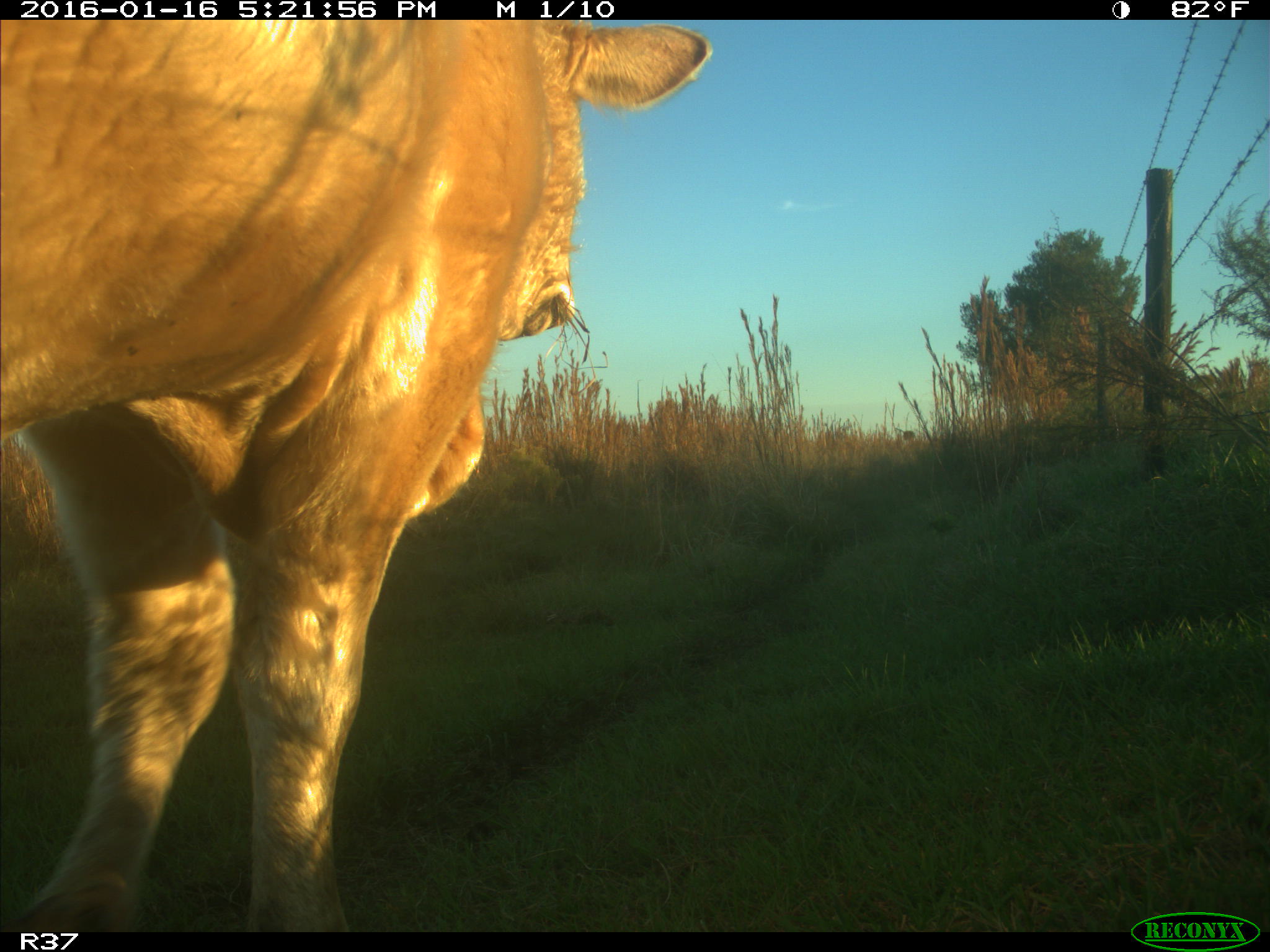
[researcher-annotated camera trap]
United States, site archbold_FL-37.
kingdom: Animalia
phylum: Chordata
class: Mammalia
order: Artiodactyla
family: Bovidae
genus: Bos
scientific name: Bos taurus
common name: domestic cow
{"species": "Bos taurus (domestic cow)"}